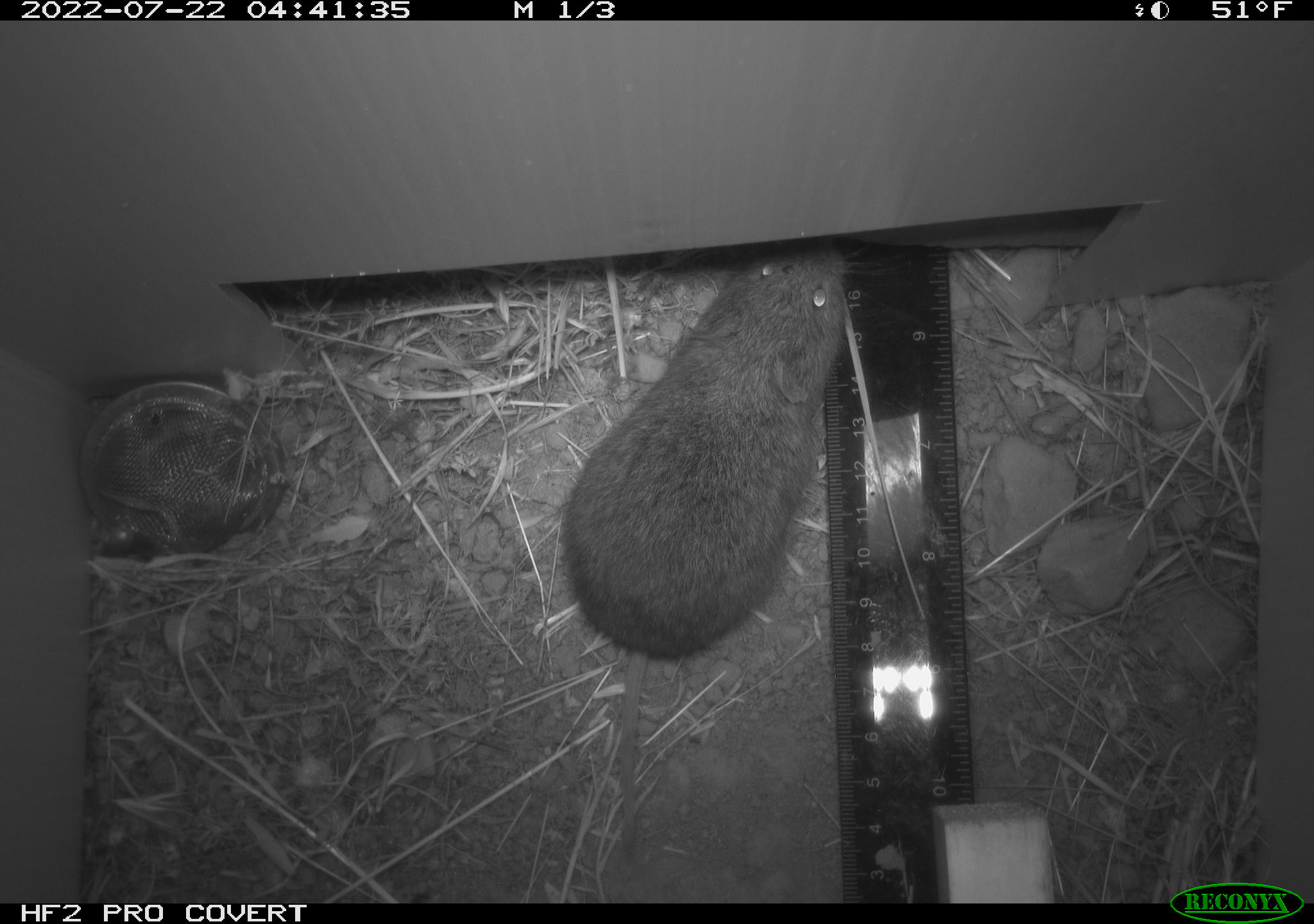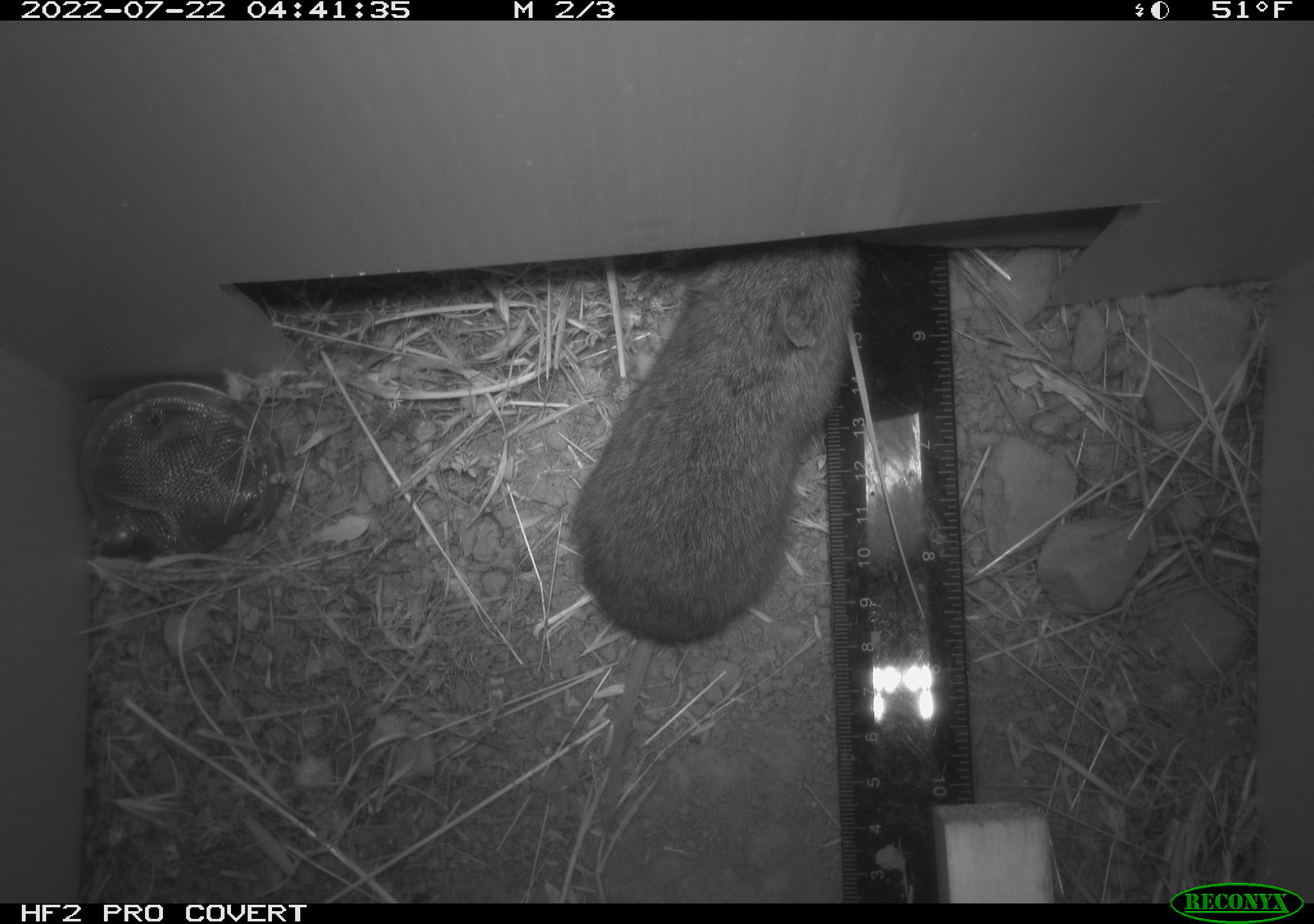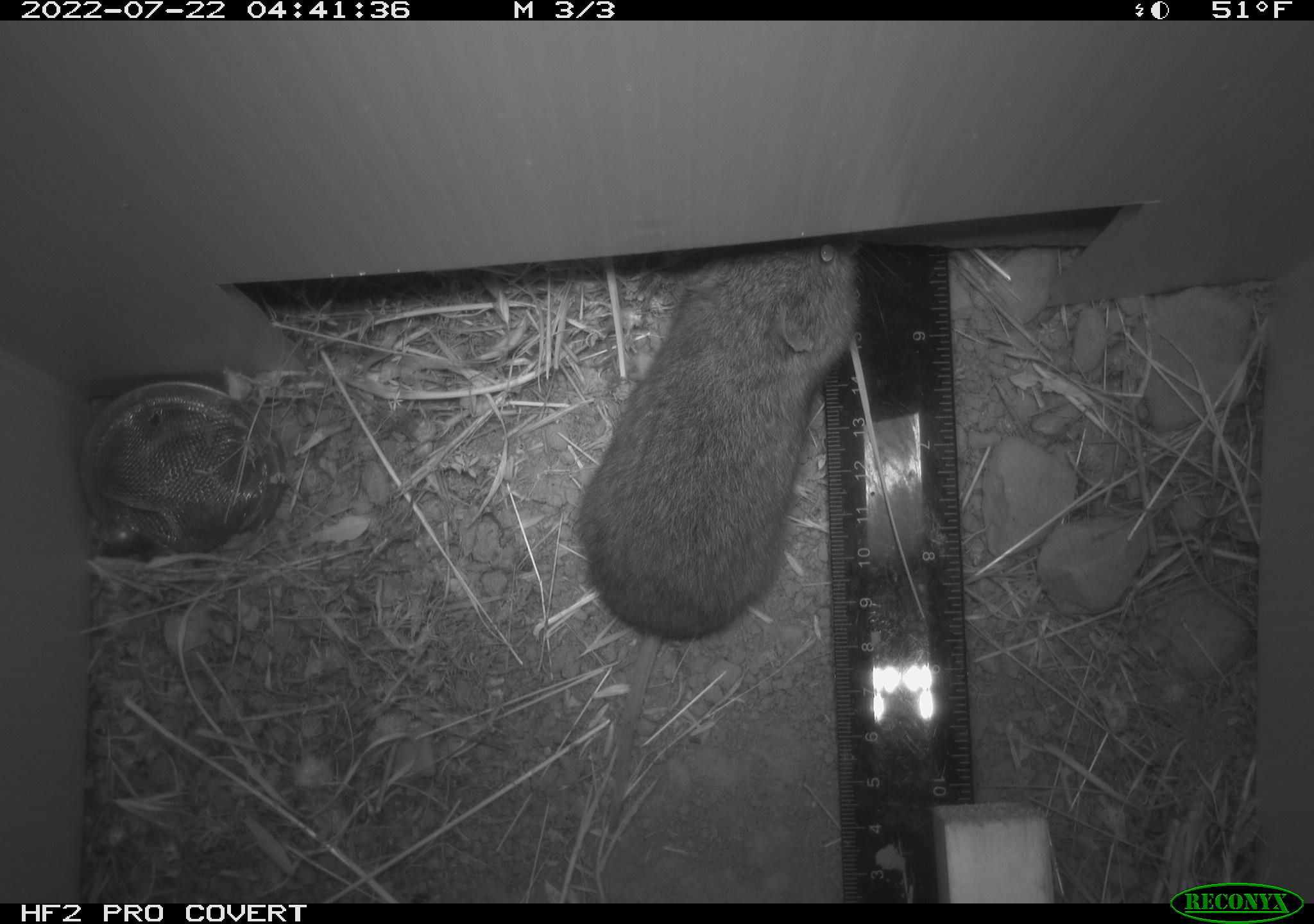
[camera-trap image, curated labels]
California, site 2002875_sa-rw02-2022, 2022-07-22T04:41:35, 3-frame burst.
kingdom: Animalia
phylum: Chordata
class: Mammalia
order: Rodentia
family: Cricetidae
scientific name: Arvicolinae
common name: voles, lemmings, and muskrats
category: arvicolinae subfamily